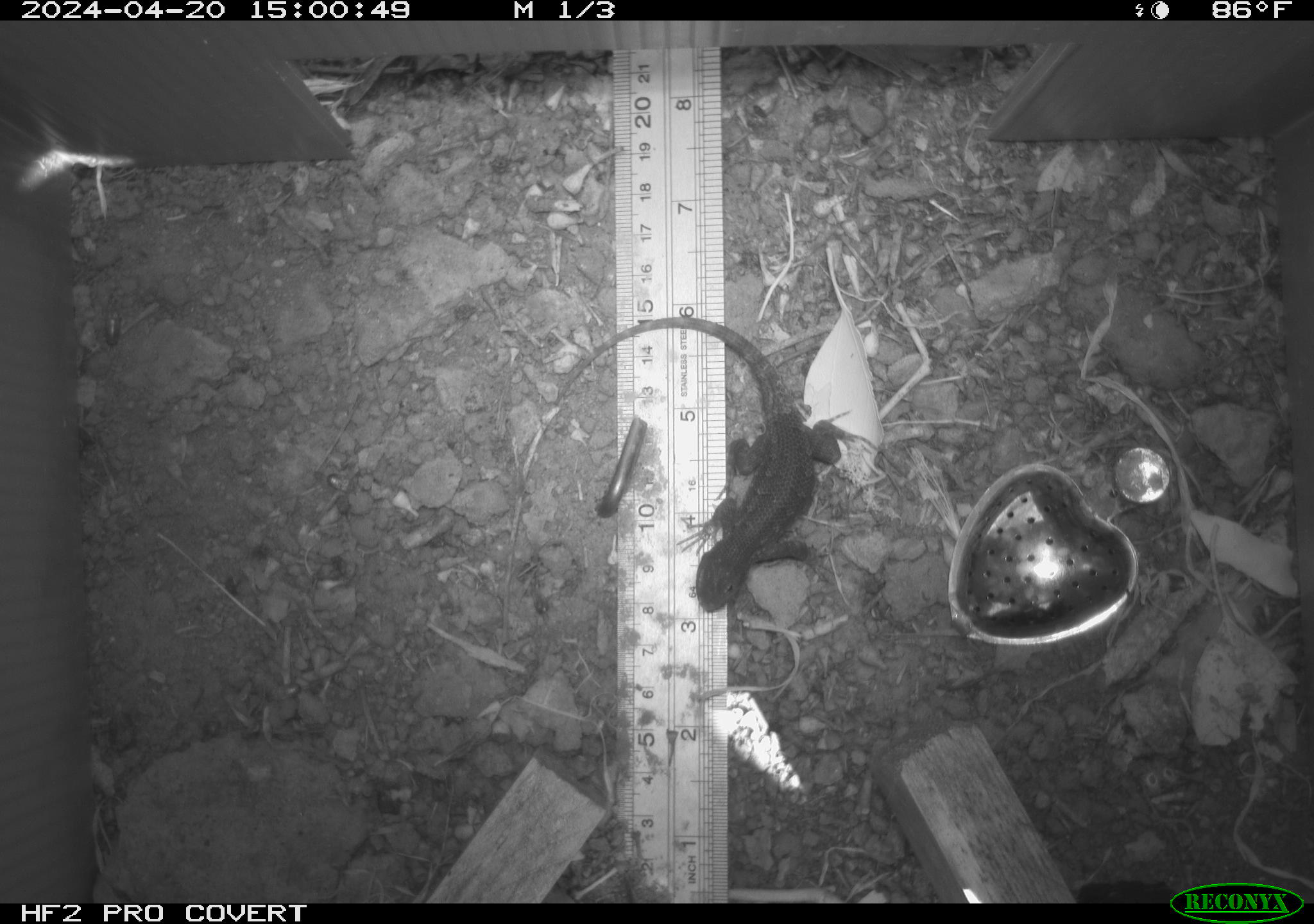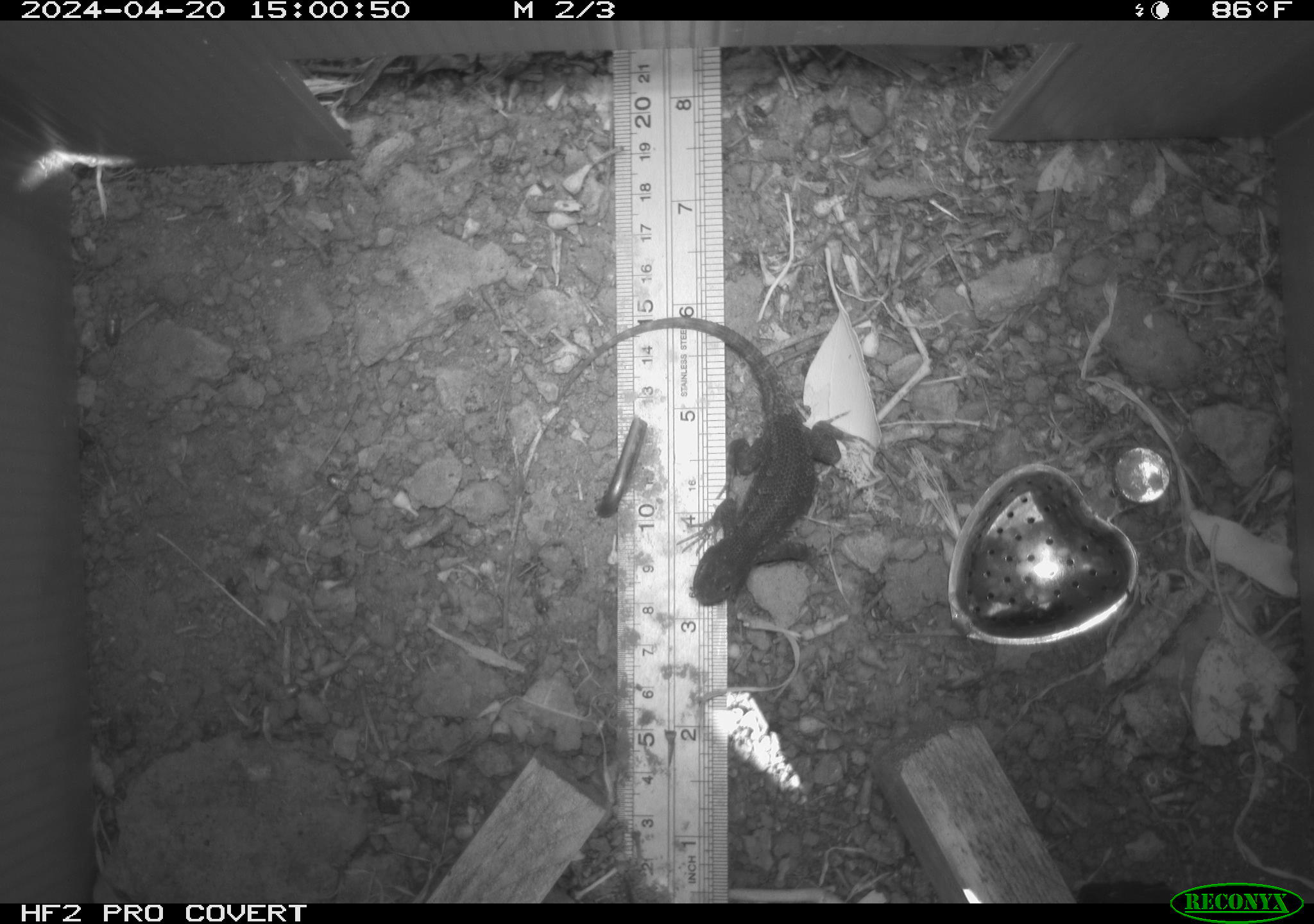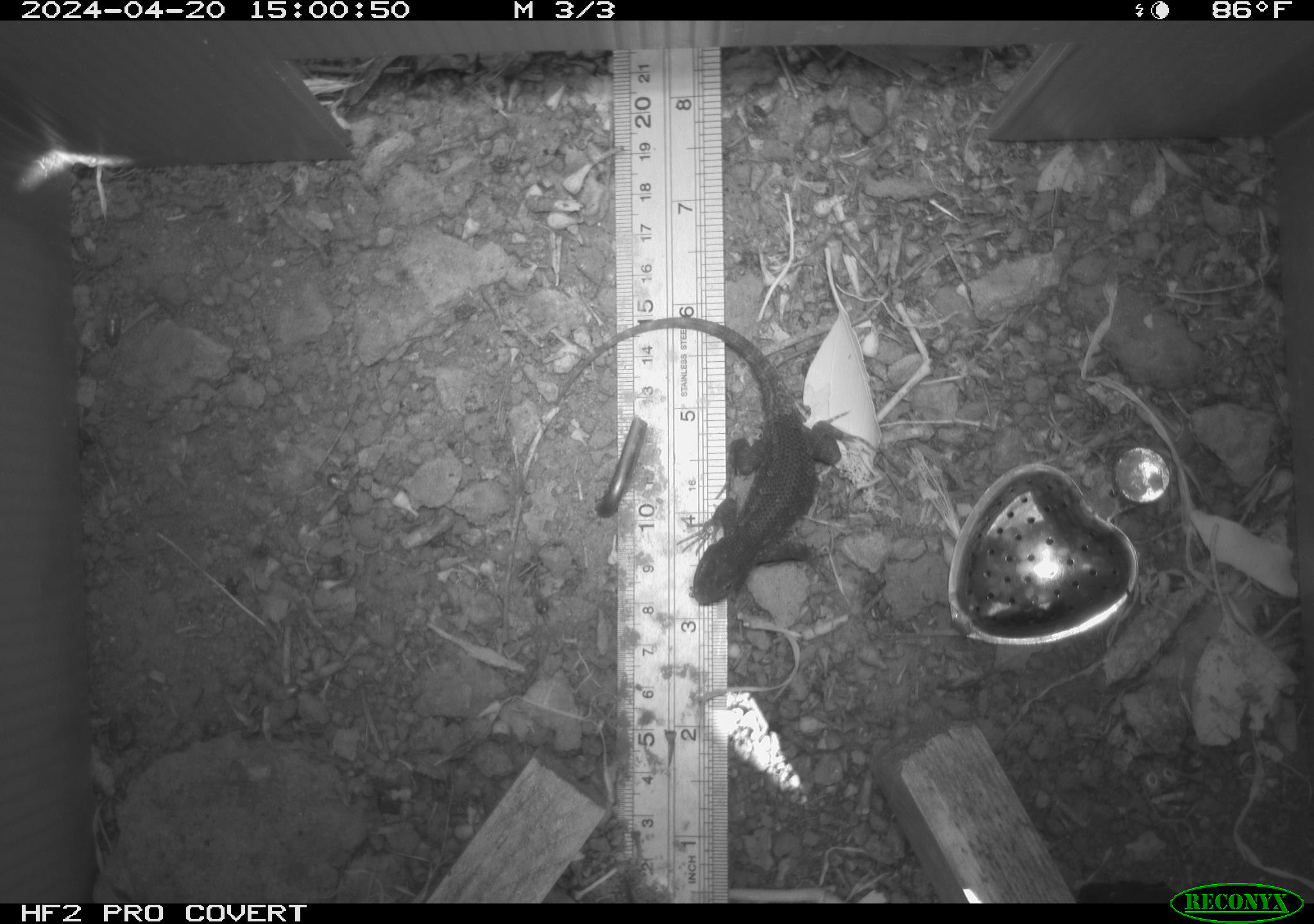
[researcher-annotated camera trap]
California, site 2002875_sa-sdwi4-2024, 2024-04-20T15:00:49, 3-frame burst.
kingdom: Animalia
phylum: Chordata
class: Reptilia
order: Squamata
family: Phrynosomatidae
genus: Sceloporus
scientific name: Sceloporus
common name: spiny lizards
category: sceloporus species